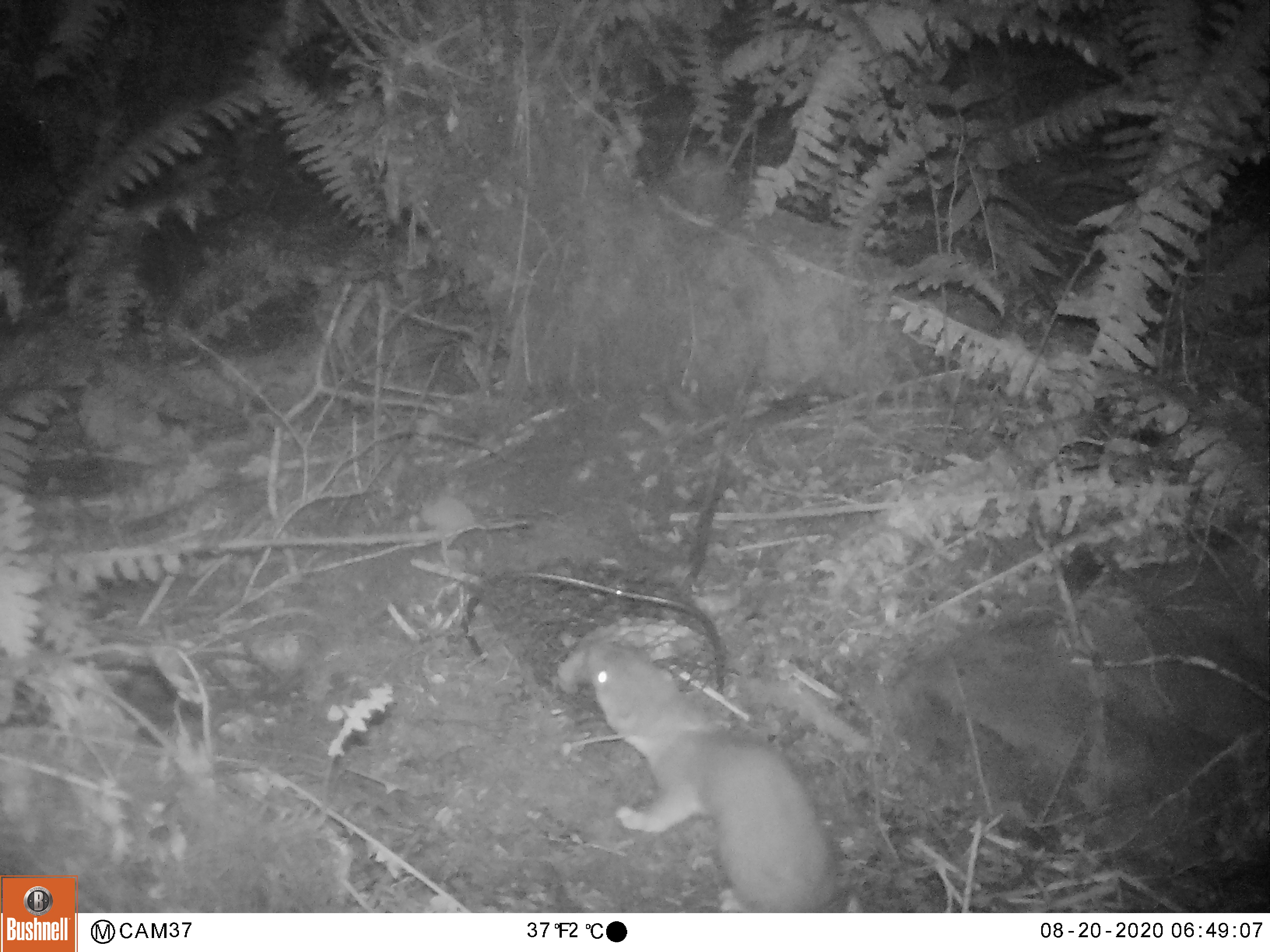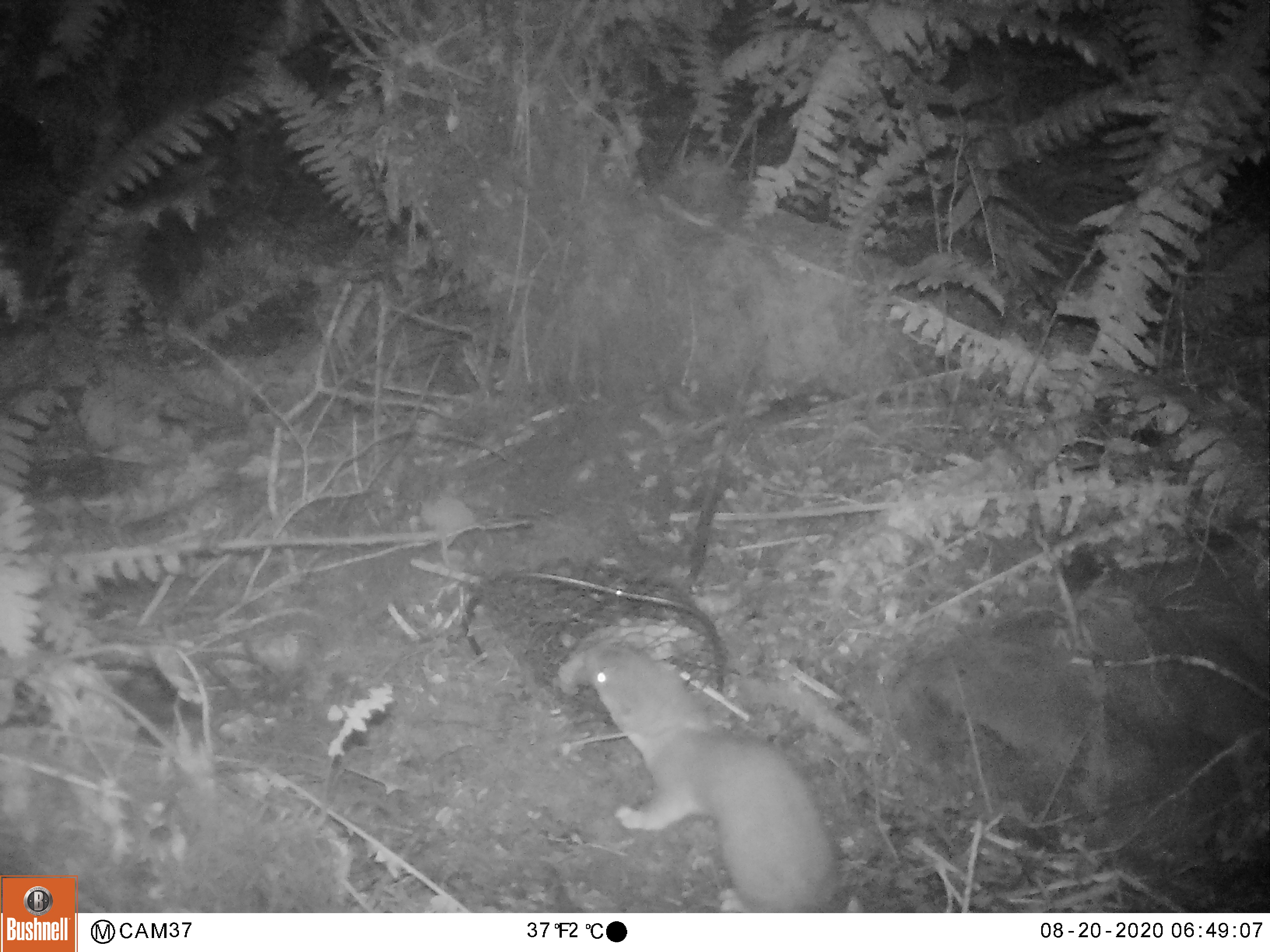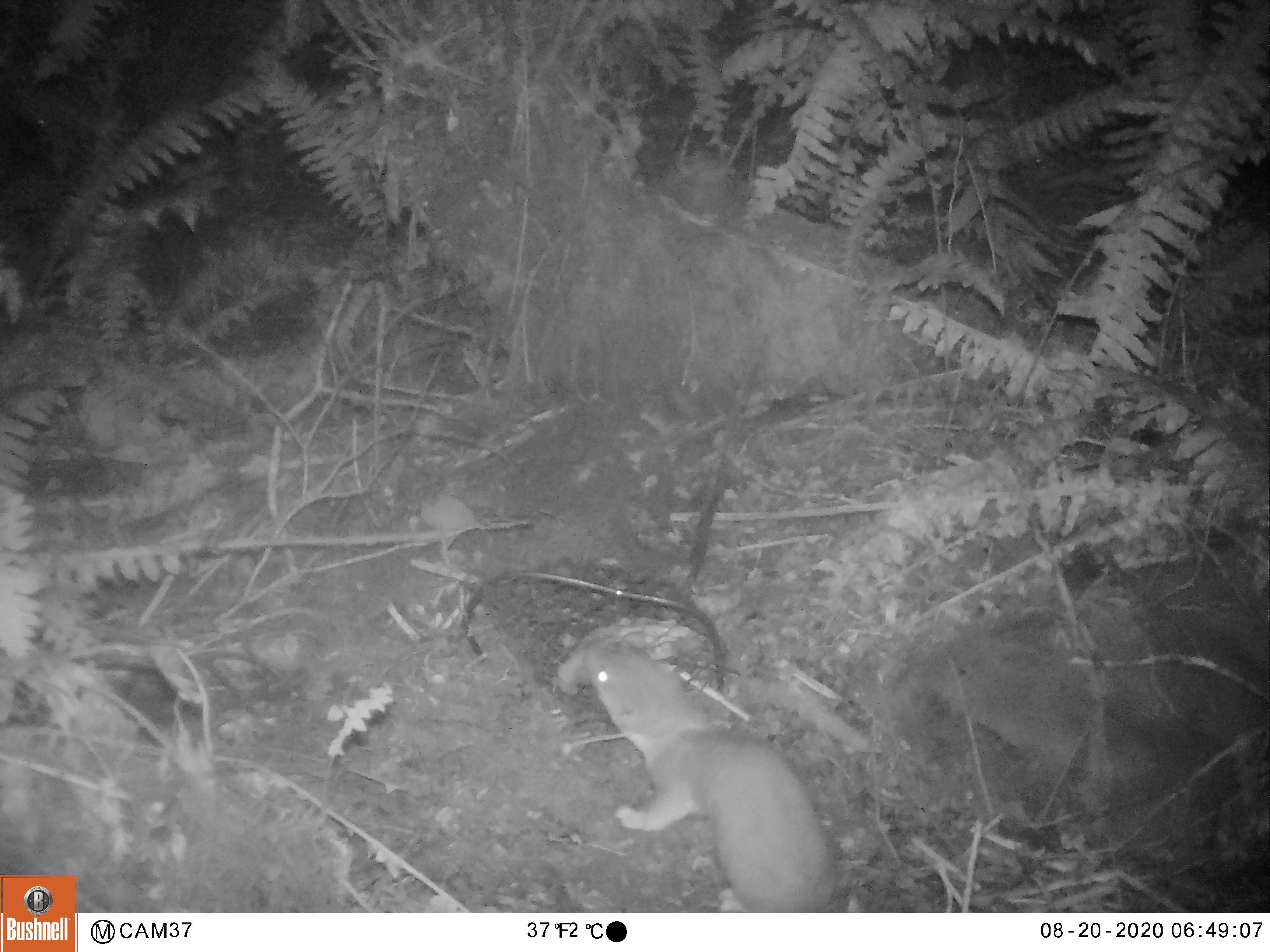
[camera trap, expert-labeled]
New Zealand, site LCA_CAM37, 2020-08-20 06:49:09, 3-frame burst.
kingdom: Animalia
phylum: Chordata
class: Mammalia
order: Carnivora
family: Mustelidae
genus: Mustela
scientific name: Mustela erminea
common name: stoat